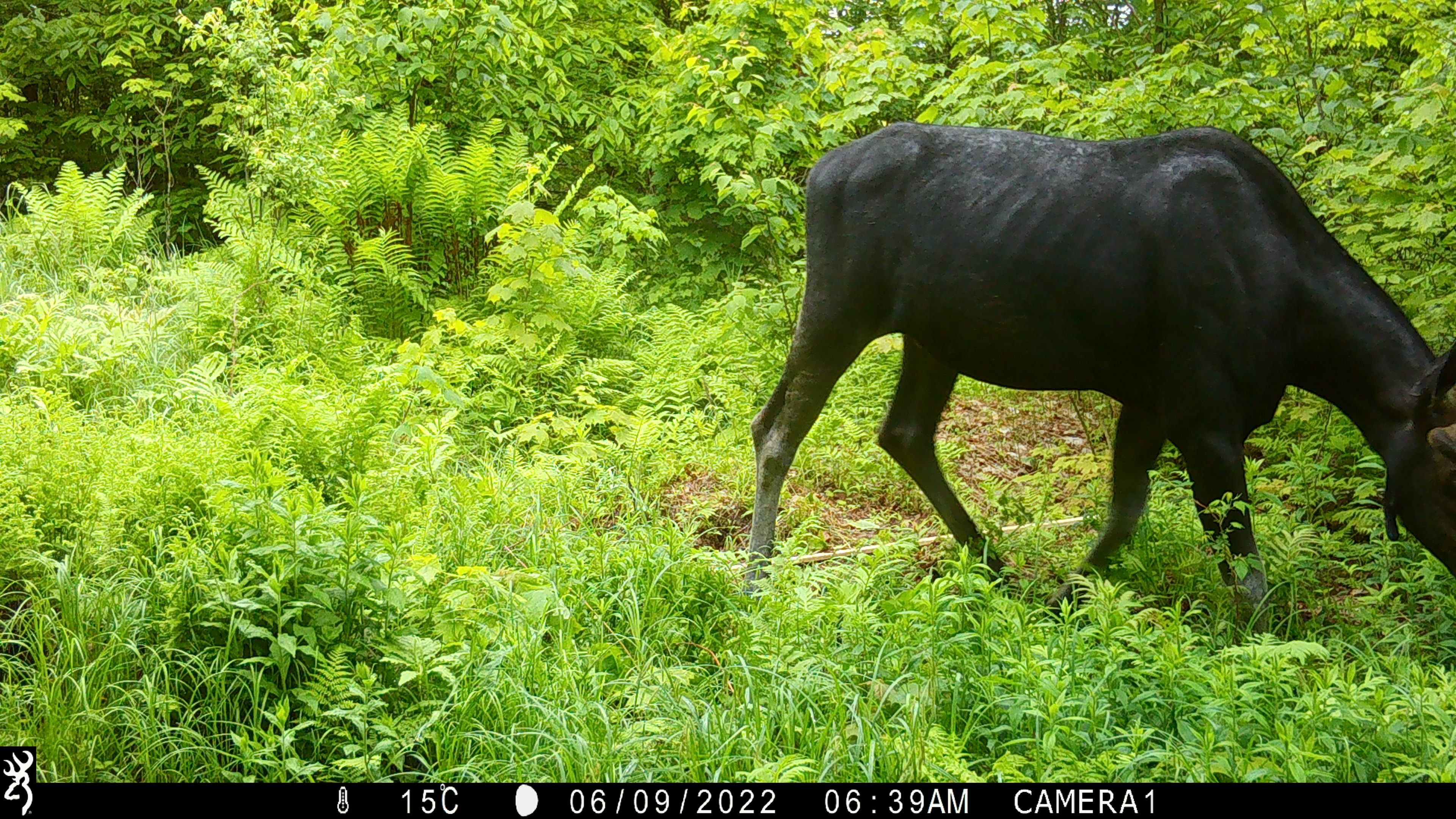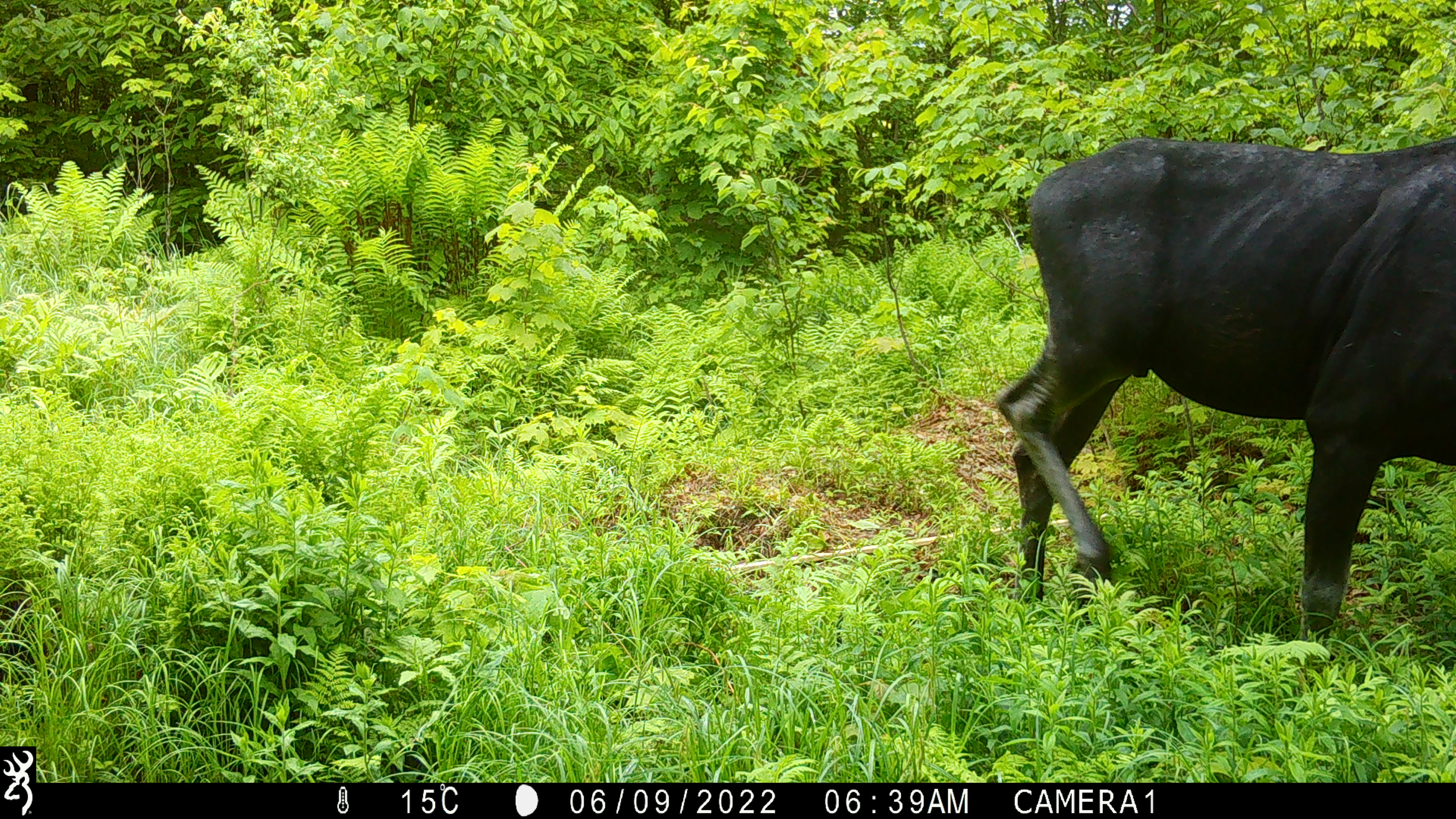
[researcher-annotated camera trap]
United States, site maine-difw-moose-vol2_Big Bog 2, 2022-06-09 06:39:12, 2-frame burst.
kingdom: Animalia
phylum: Chordata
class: Mammalia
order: Artiodactyla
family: Cervidae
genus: Alces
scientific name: Alces alces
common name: moose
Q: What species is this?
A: Moose (Alces alces).